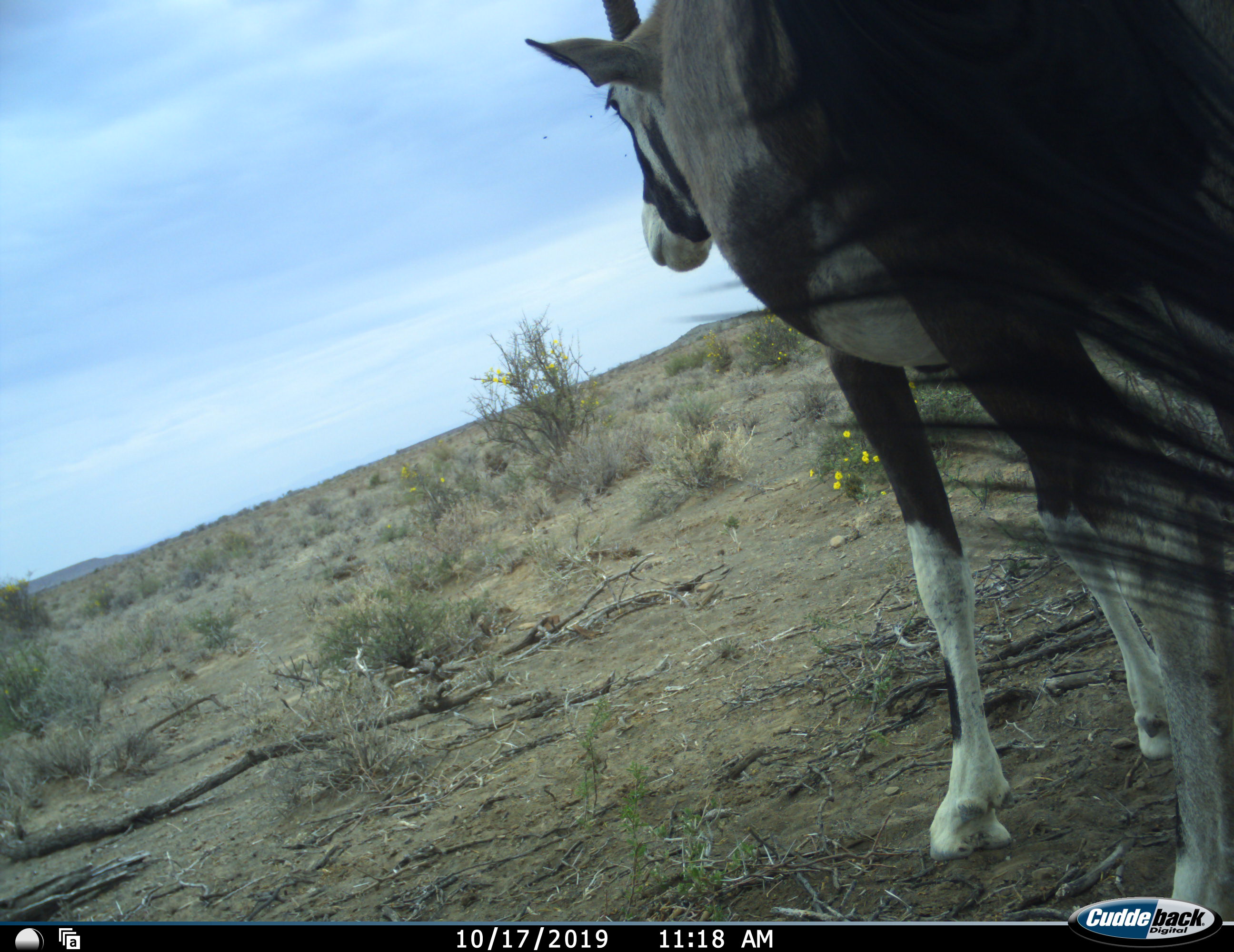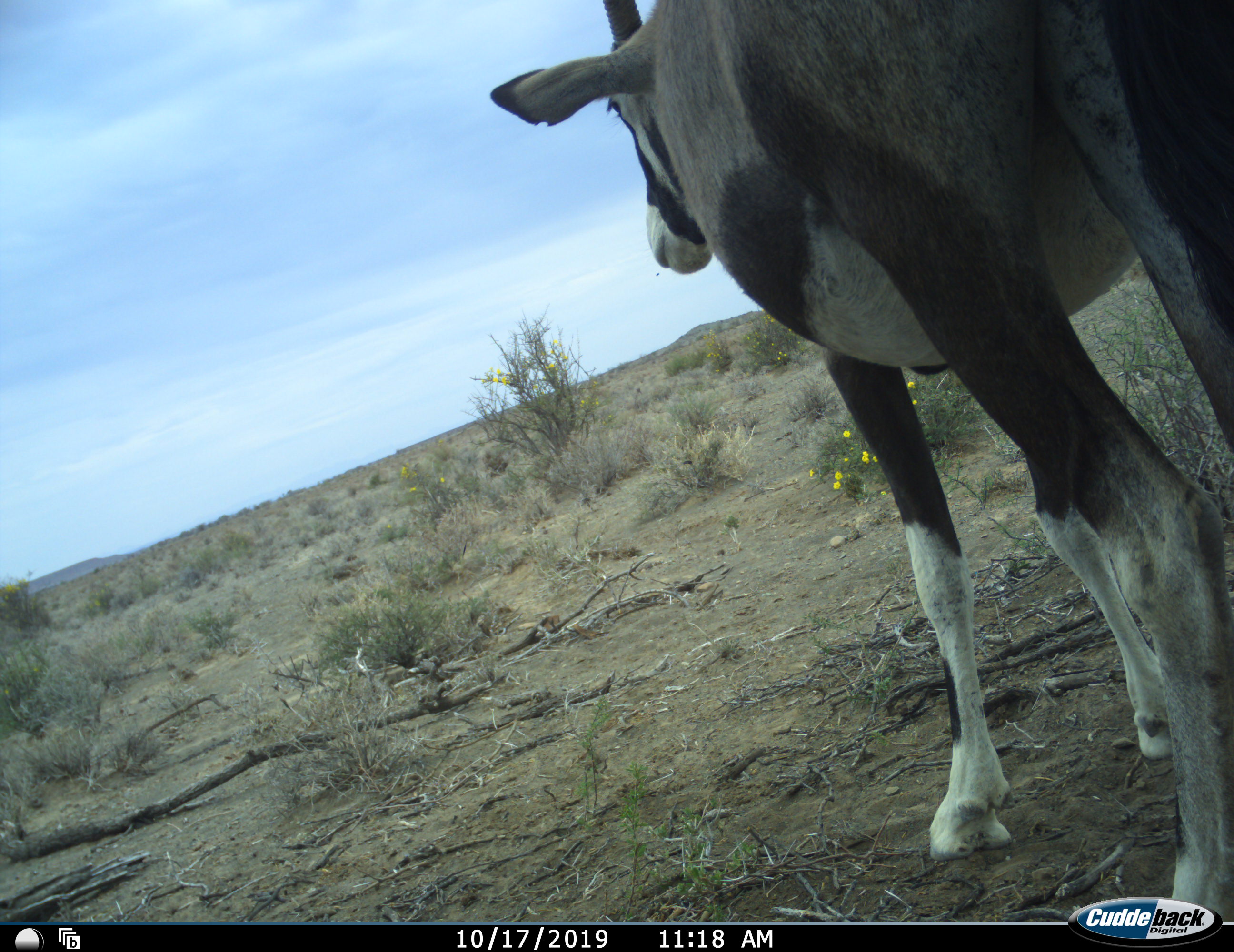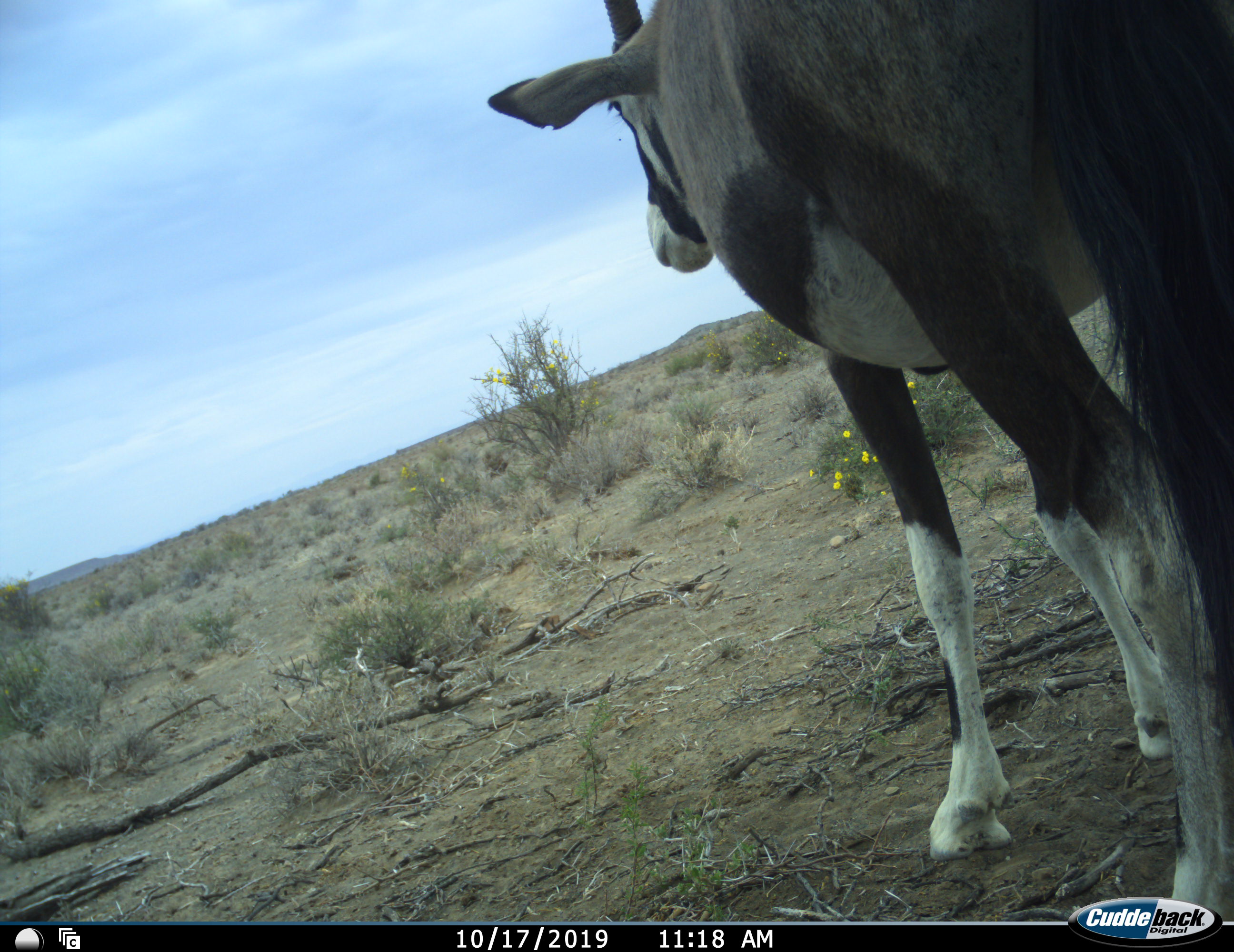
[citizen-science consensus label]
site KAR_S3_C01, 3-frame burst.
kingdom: Animalia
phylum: Chordata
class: Mammalia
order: Artiodactyla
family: Bovidae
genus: Oryx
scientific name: Oryx gazella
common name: gemsbok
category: oryx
Oryx (gemsbok) (Oryx gazella), count 1. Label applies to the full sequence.